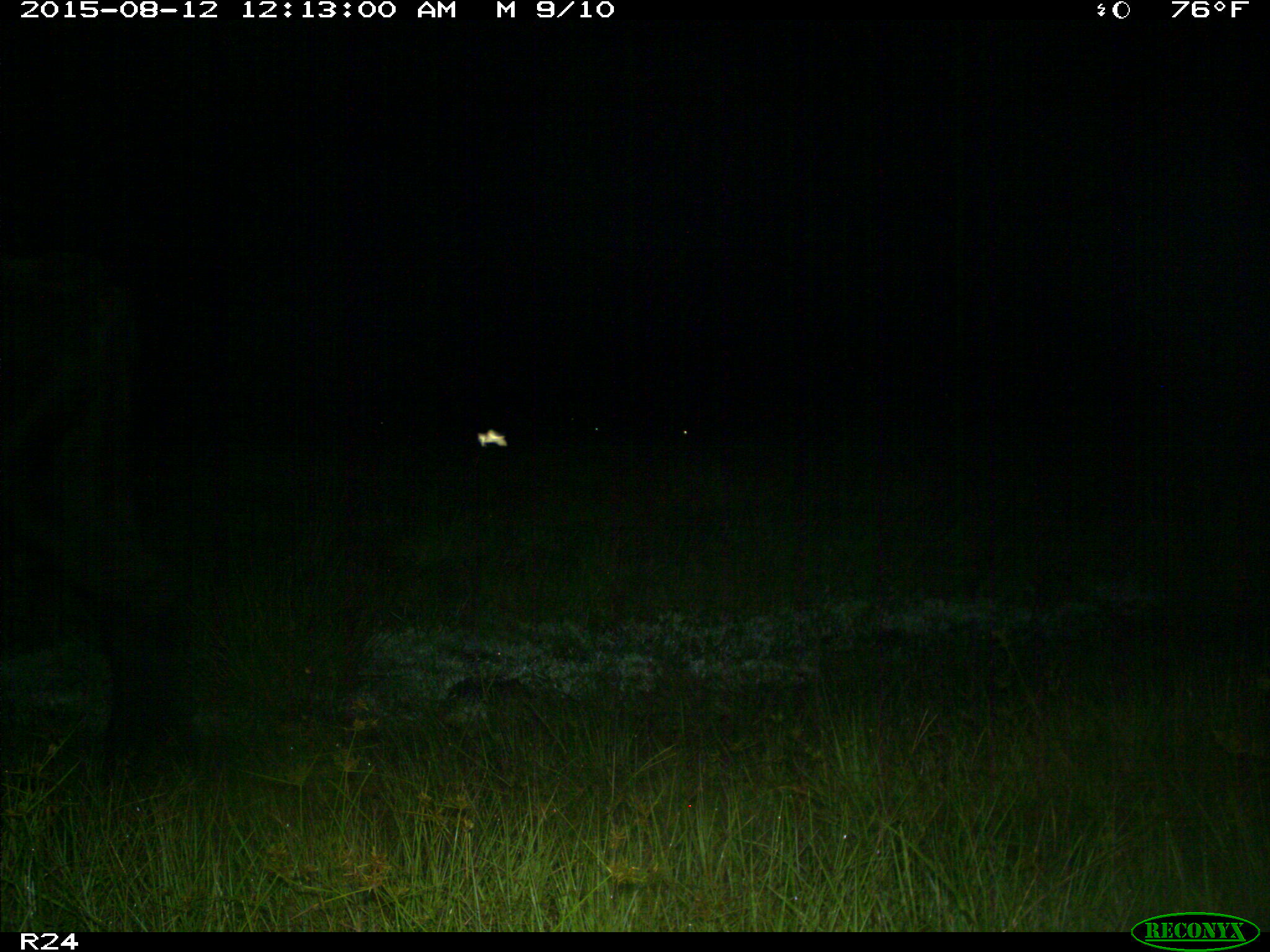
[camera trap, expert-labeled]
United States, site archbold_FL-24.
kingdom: Animalia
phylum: Chordata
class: Mammalia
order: Artiodactyla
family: Bovidae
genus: Bos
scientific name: Bos taurus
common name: domestic cow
Bos taurus (domestic cow).